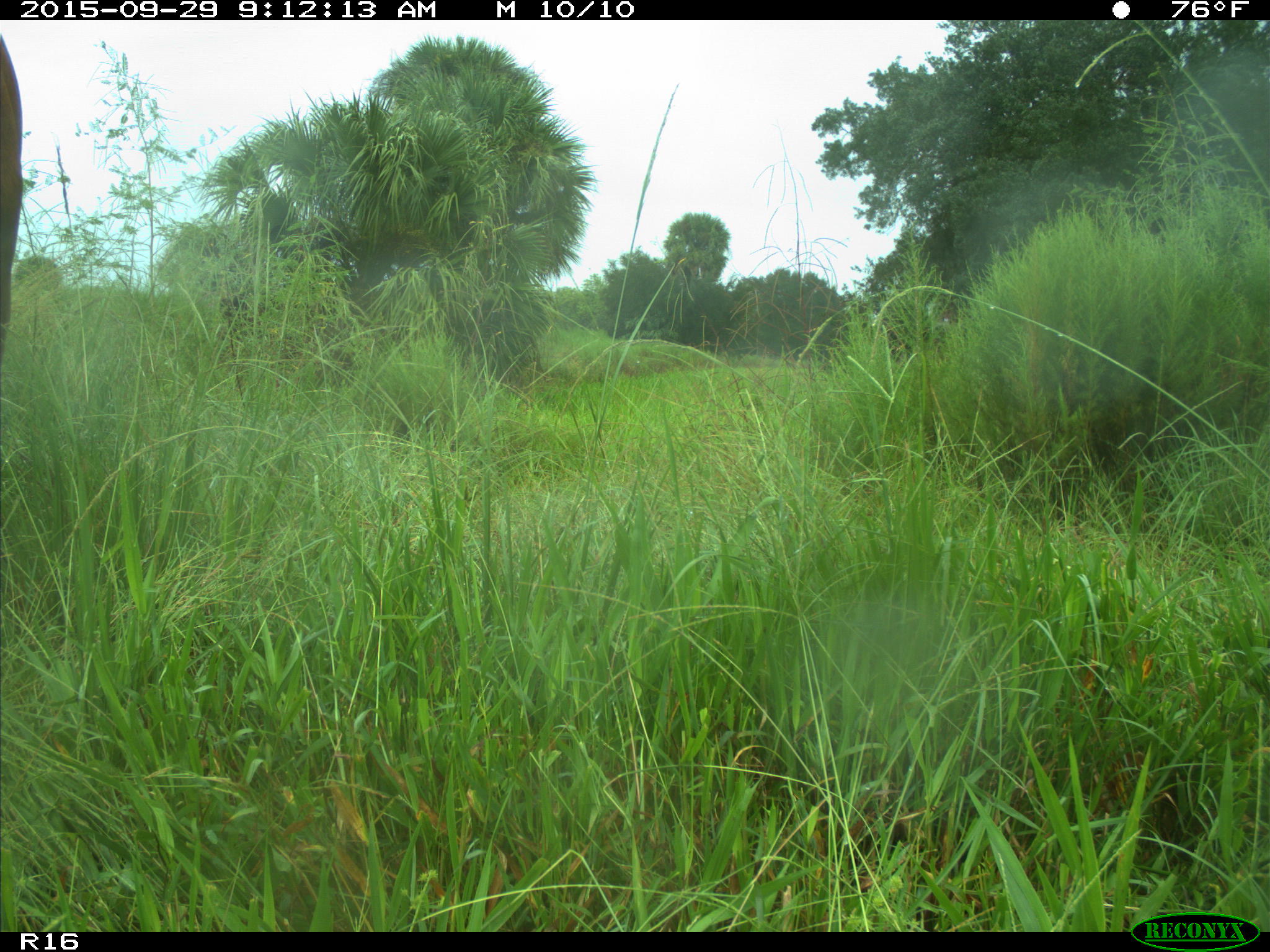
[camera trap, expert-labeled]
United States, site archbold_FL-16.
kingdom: Animalia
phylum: Chordata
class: Mammalia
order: Artiodactyla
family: Bovidae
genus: Bos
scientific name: Bos taurus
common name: domestic cow